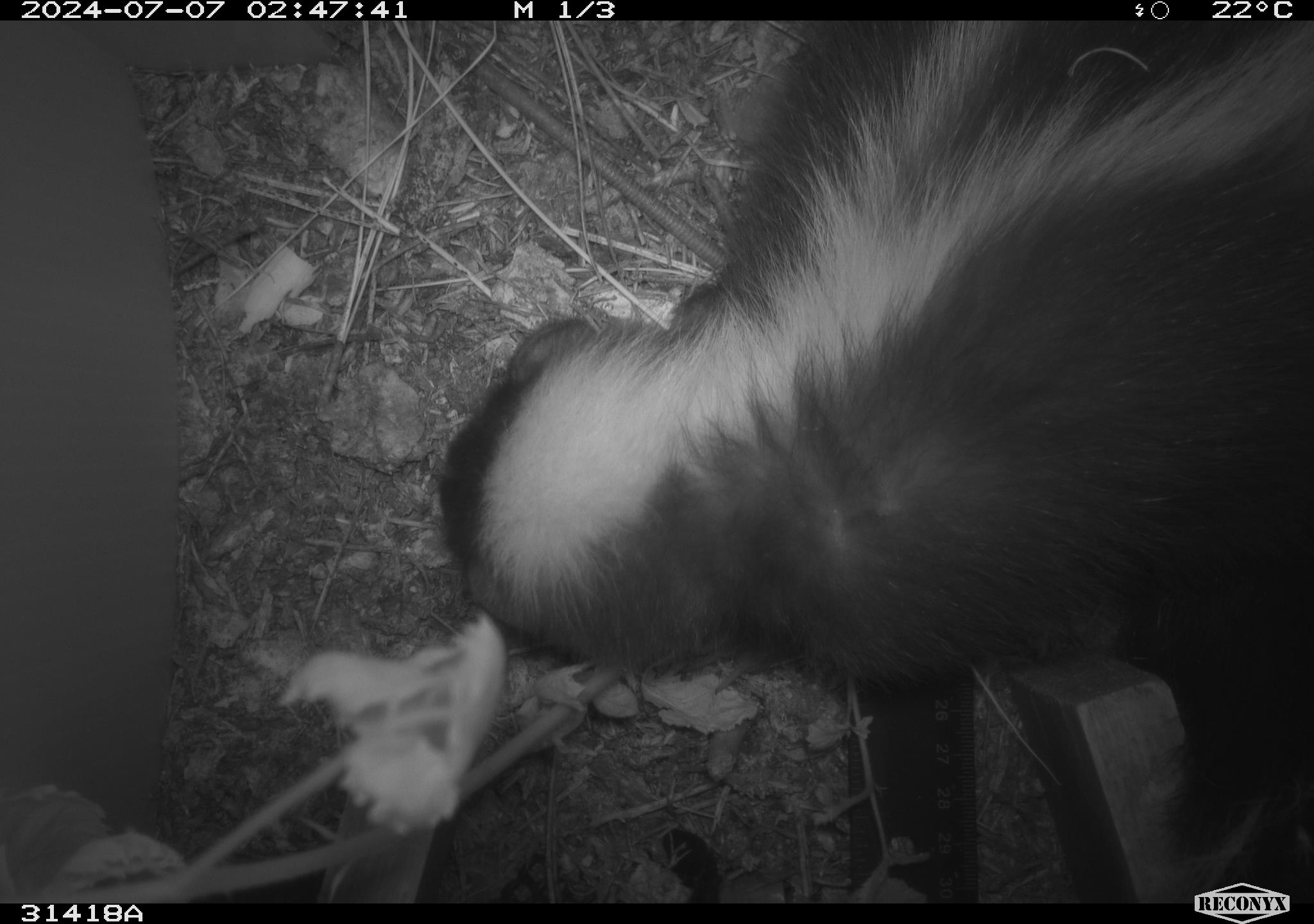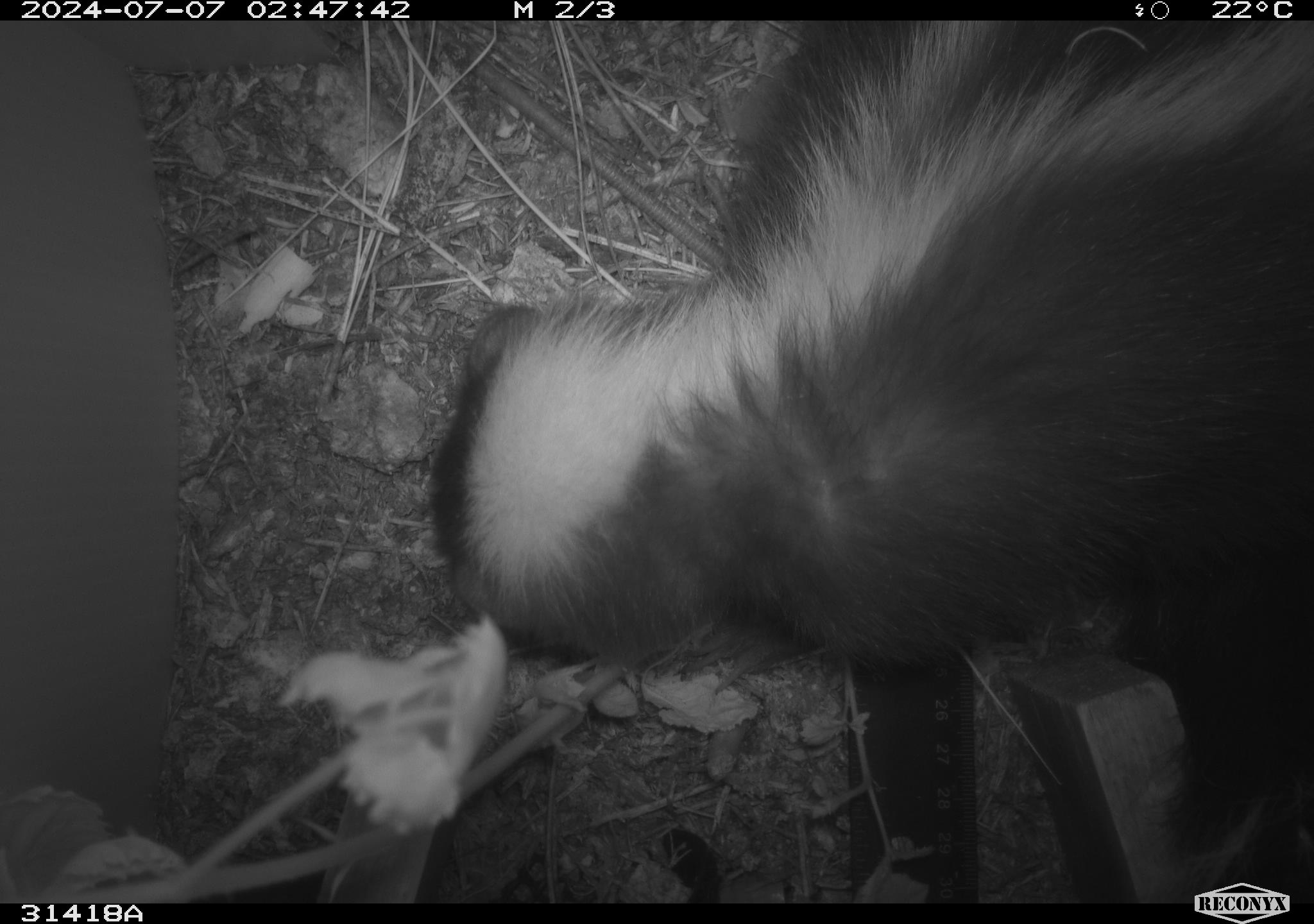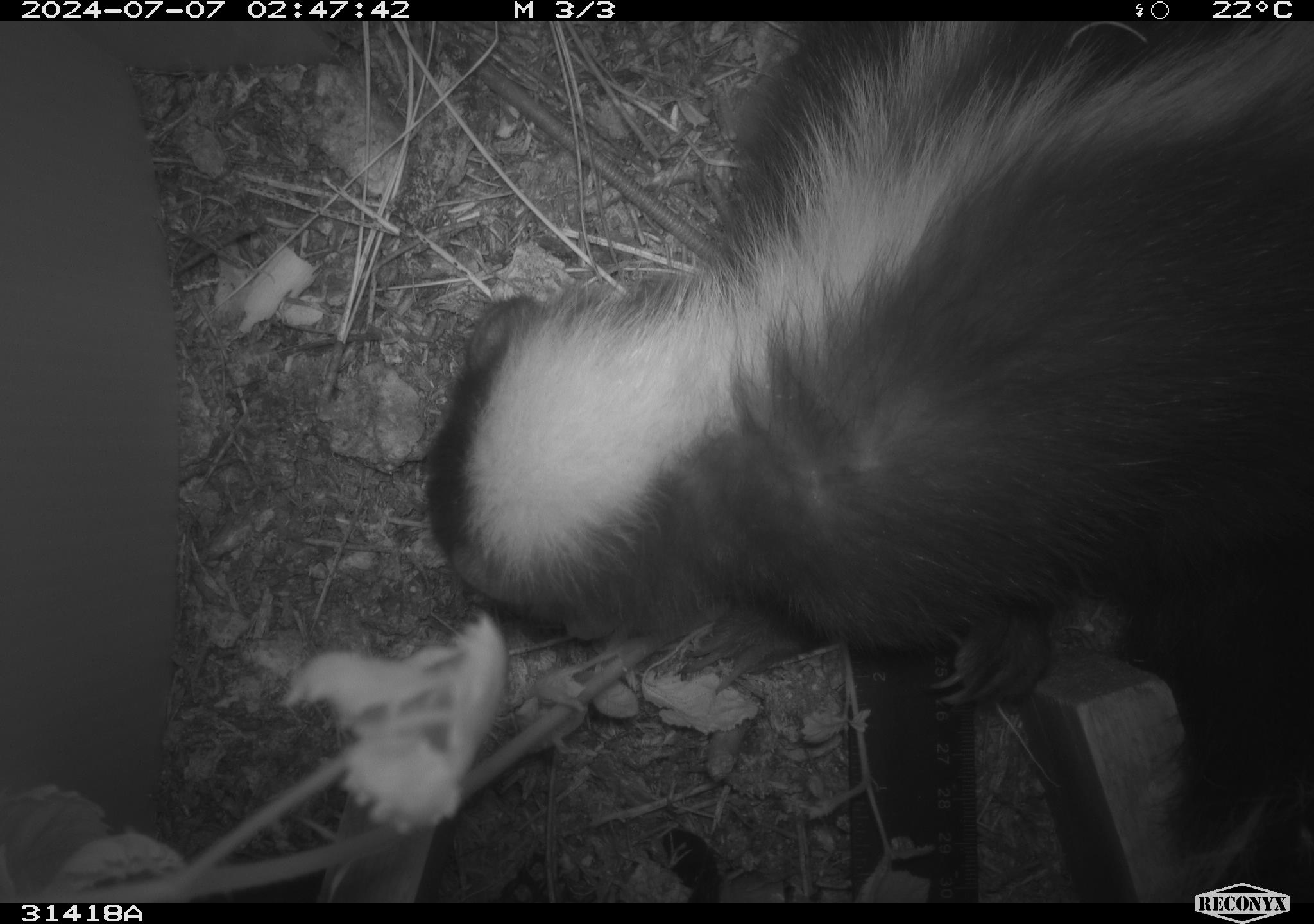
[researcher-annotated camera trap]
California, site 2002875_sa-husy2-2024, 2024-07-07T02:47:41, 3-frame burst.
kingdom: Animalia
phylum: Chordata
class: Mammalia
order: Carnivora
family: Mephitidae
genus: Mephitis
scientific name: Mephitis mephitis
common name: striped skunk